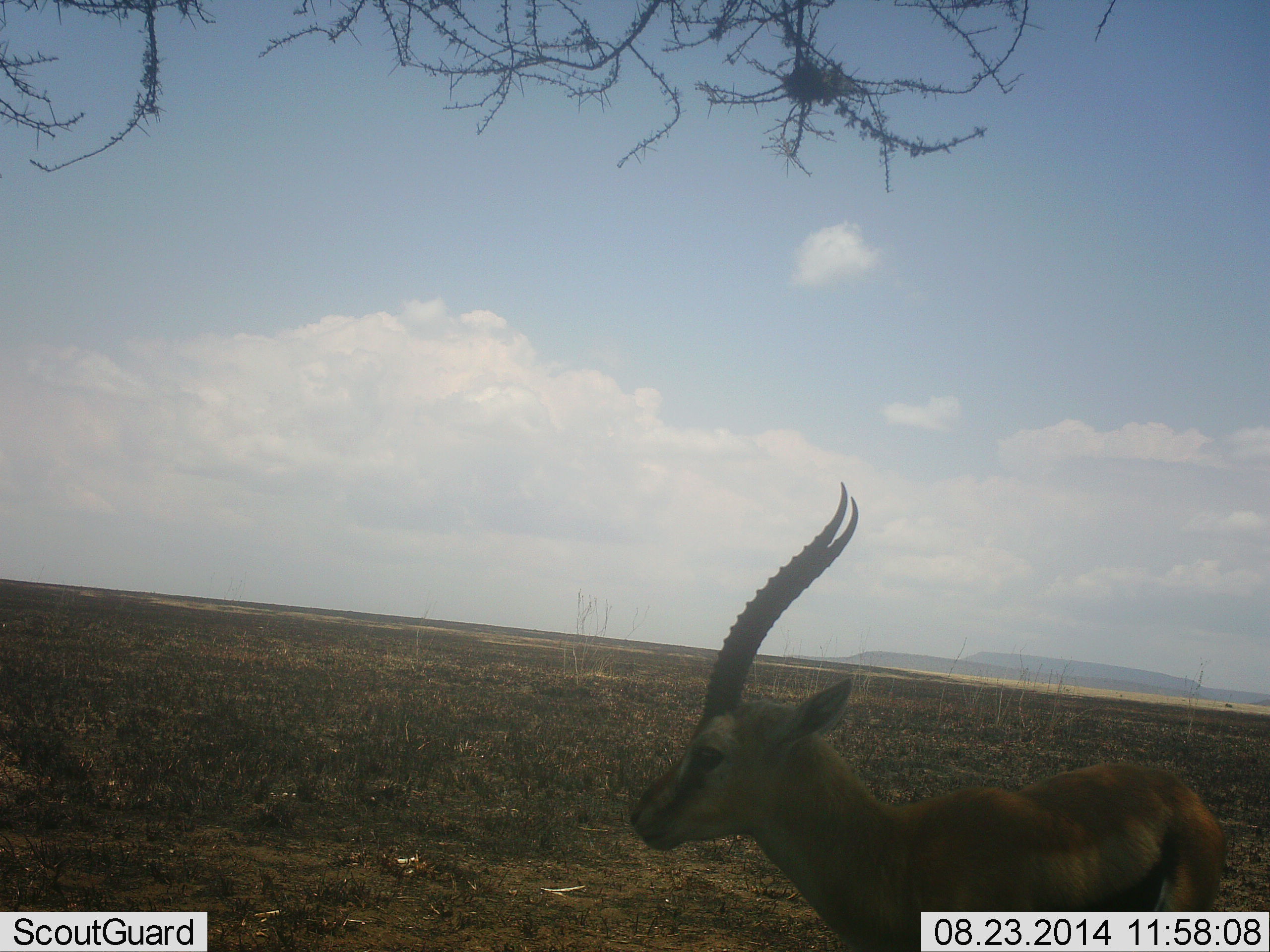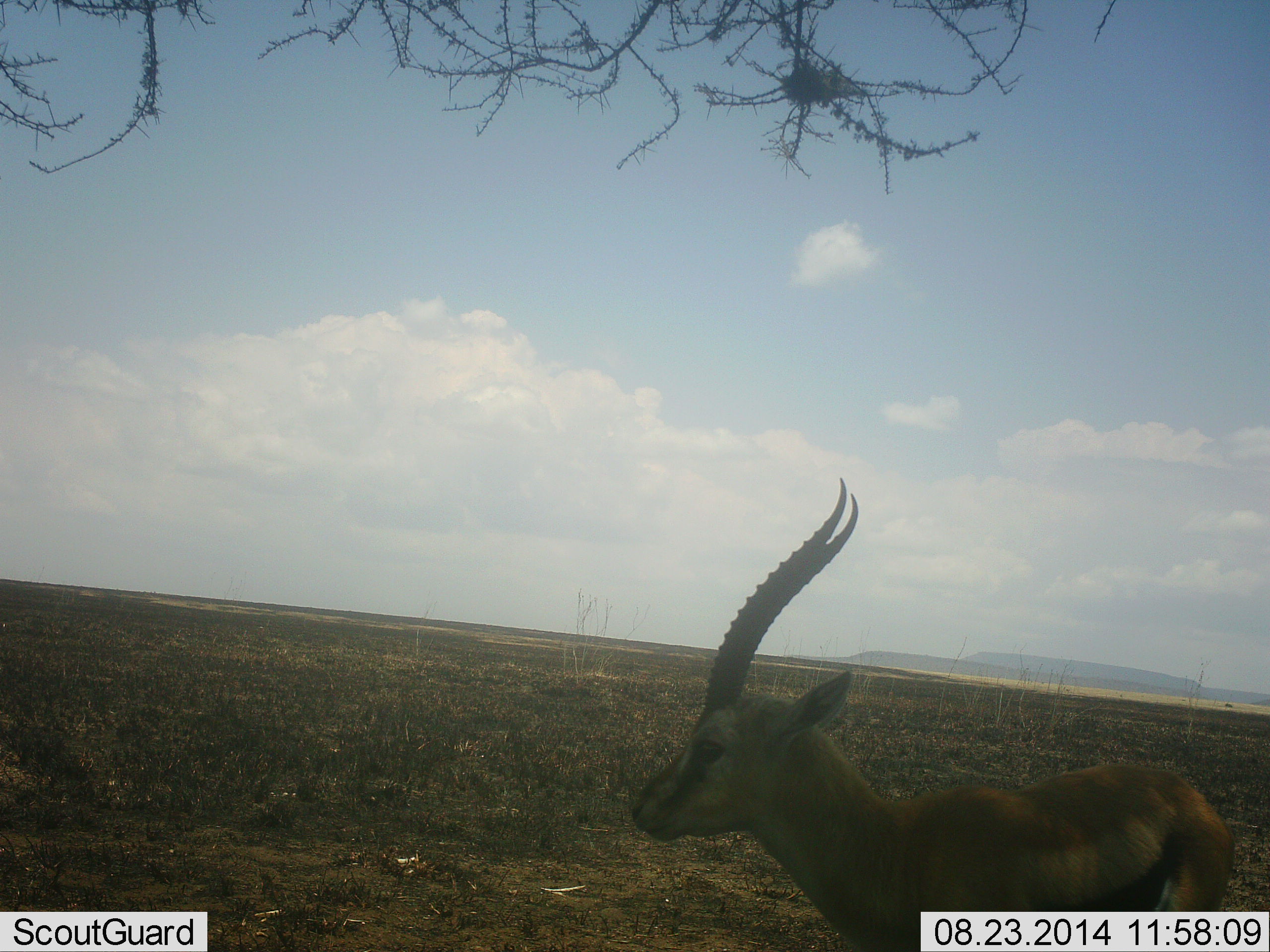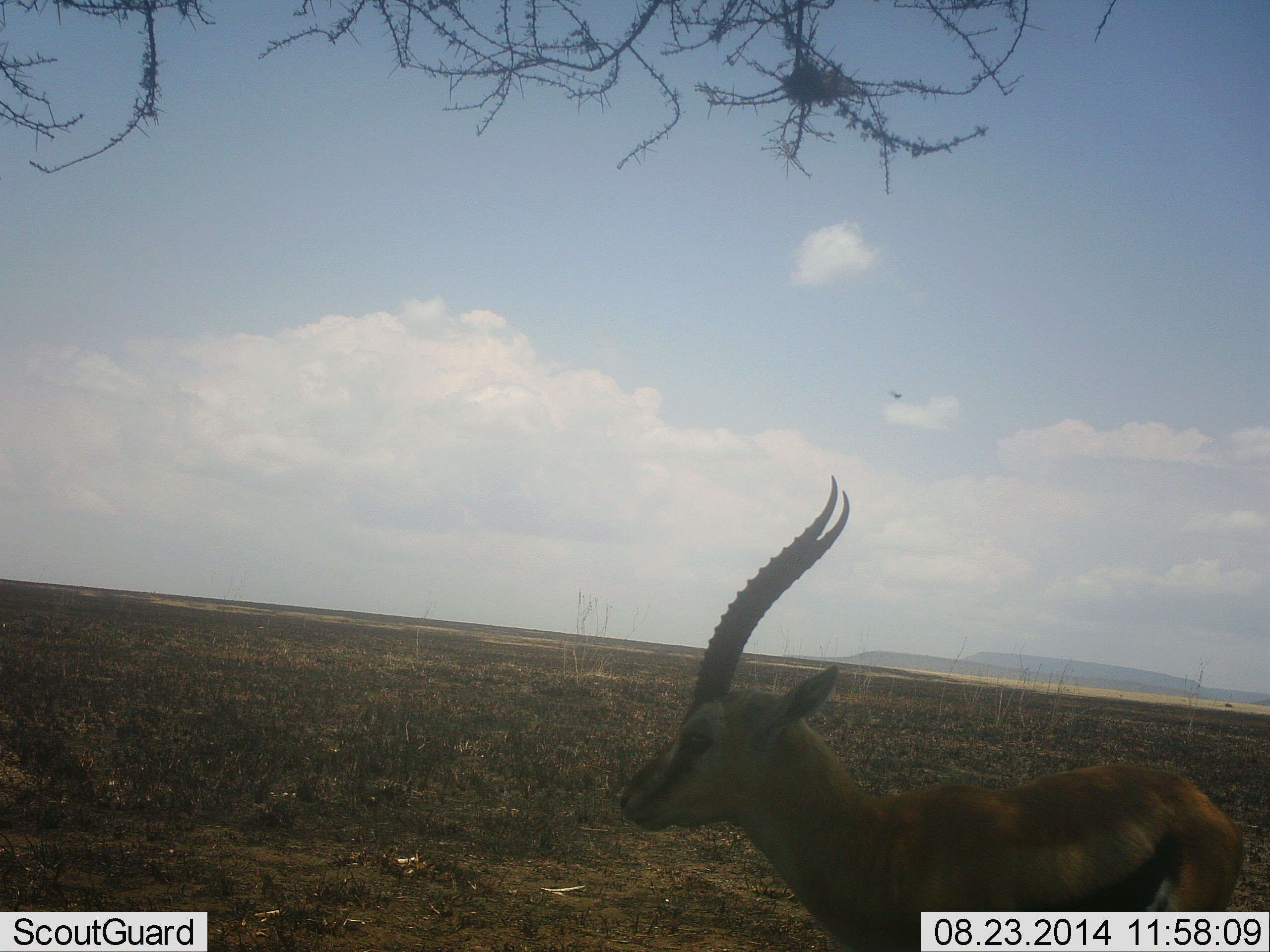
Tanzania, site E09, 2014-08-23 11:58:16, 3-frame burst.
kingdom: Animalia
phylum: Chordata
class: Mammalia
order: Artiodactyla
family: Bovidae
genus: Eudorcas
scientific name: Eudorcas thomsonii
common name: thomson's gazelle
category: gazellethomsons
Gazellethomsons (thomson's gazelle) (Eudorcas thomsonii), count 1. Behavior (volunteer vote fractions): standing 90%, resting 0%, moving 10%, interacting 0%. Young present (vote fraction): 0%. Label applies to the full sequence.